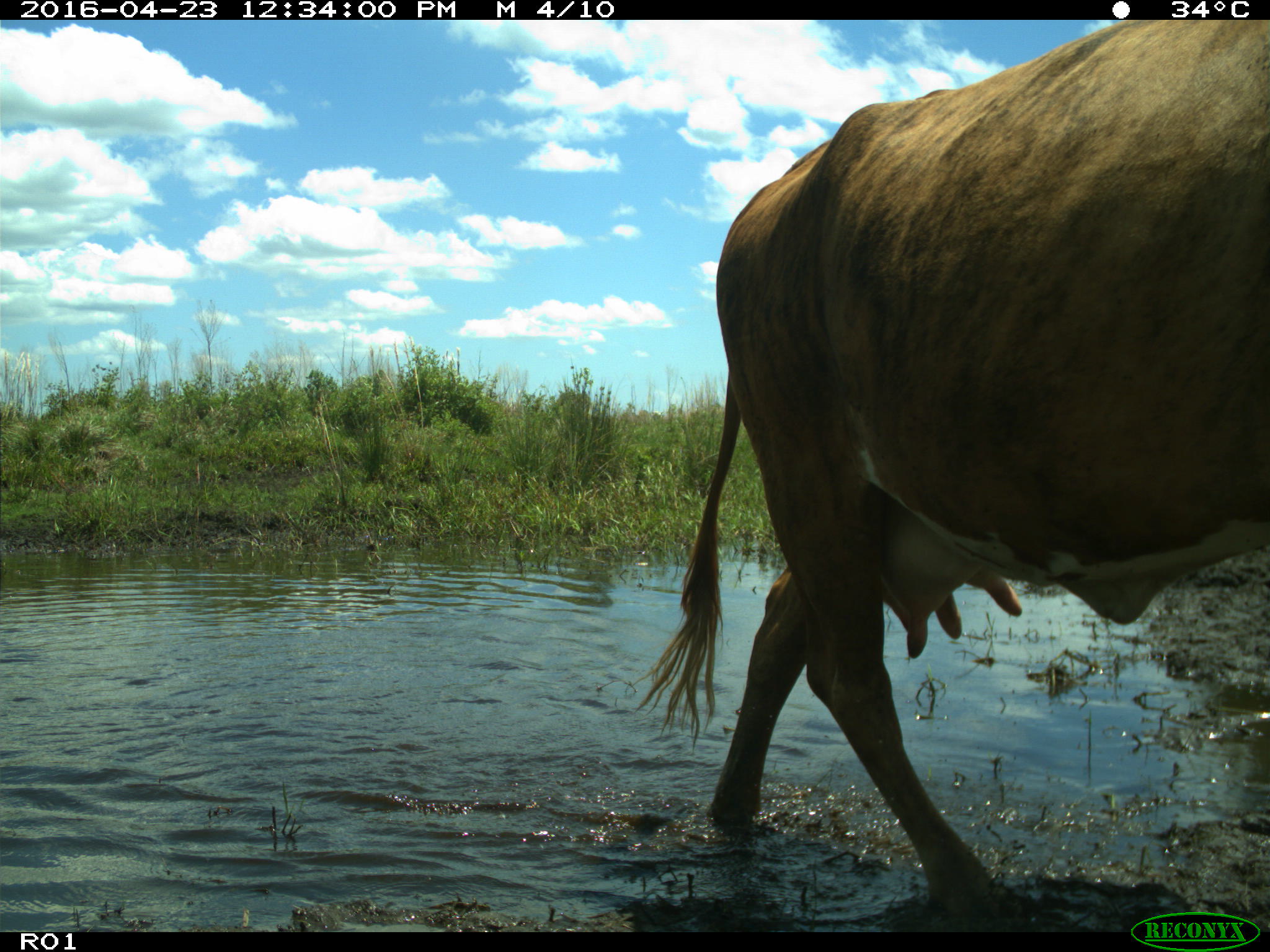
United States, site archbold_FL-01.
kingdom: Animalia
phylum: Chordata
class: Mammalia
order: Artiodactyla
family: Bovidae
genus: Bos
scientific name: Bos taurus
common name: domestic cow